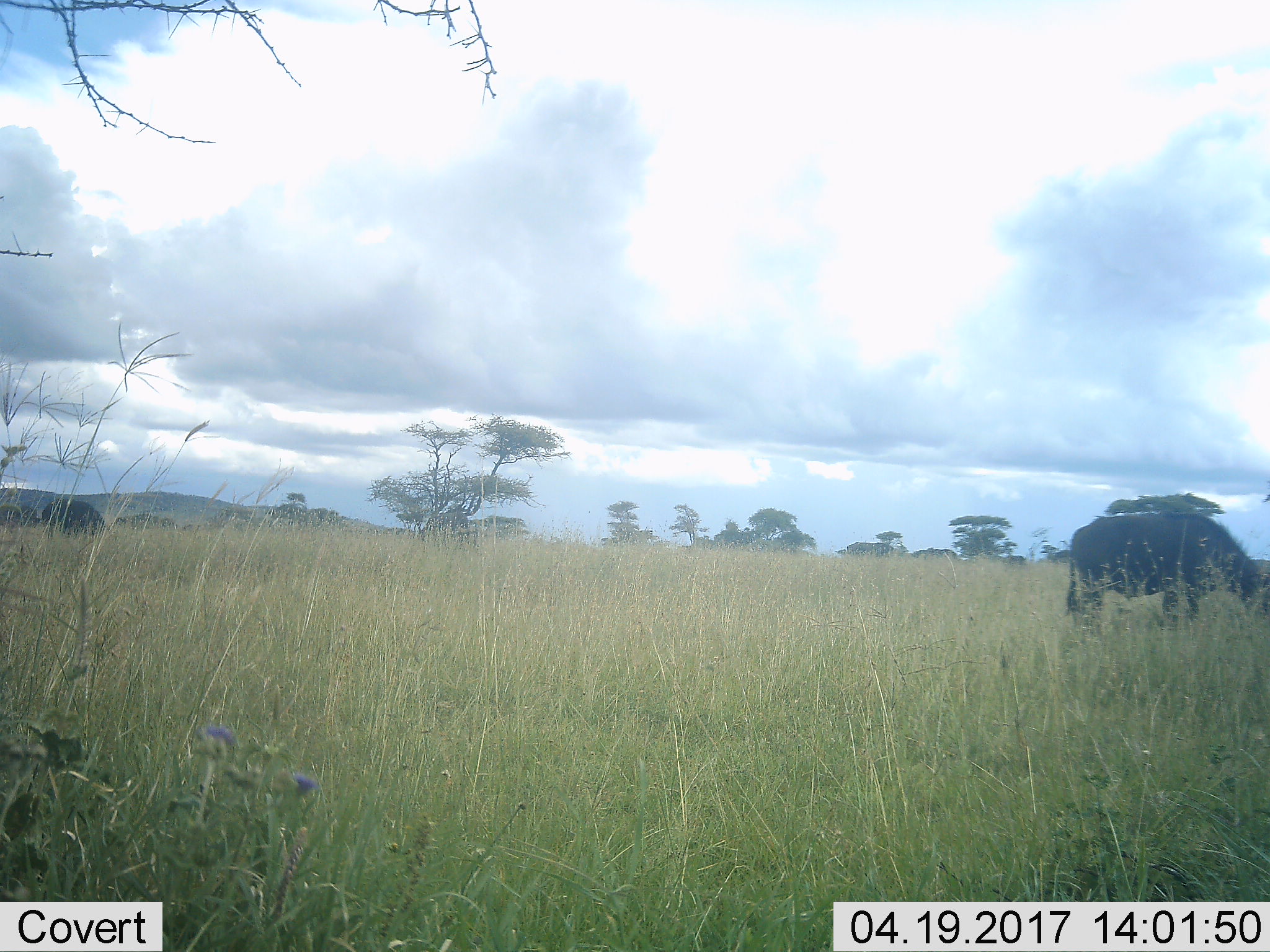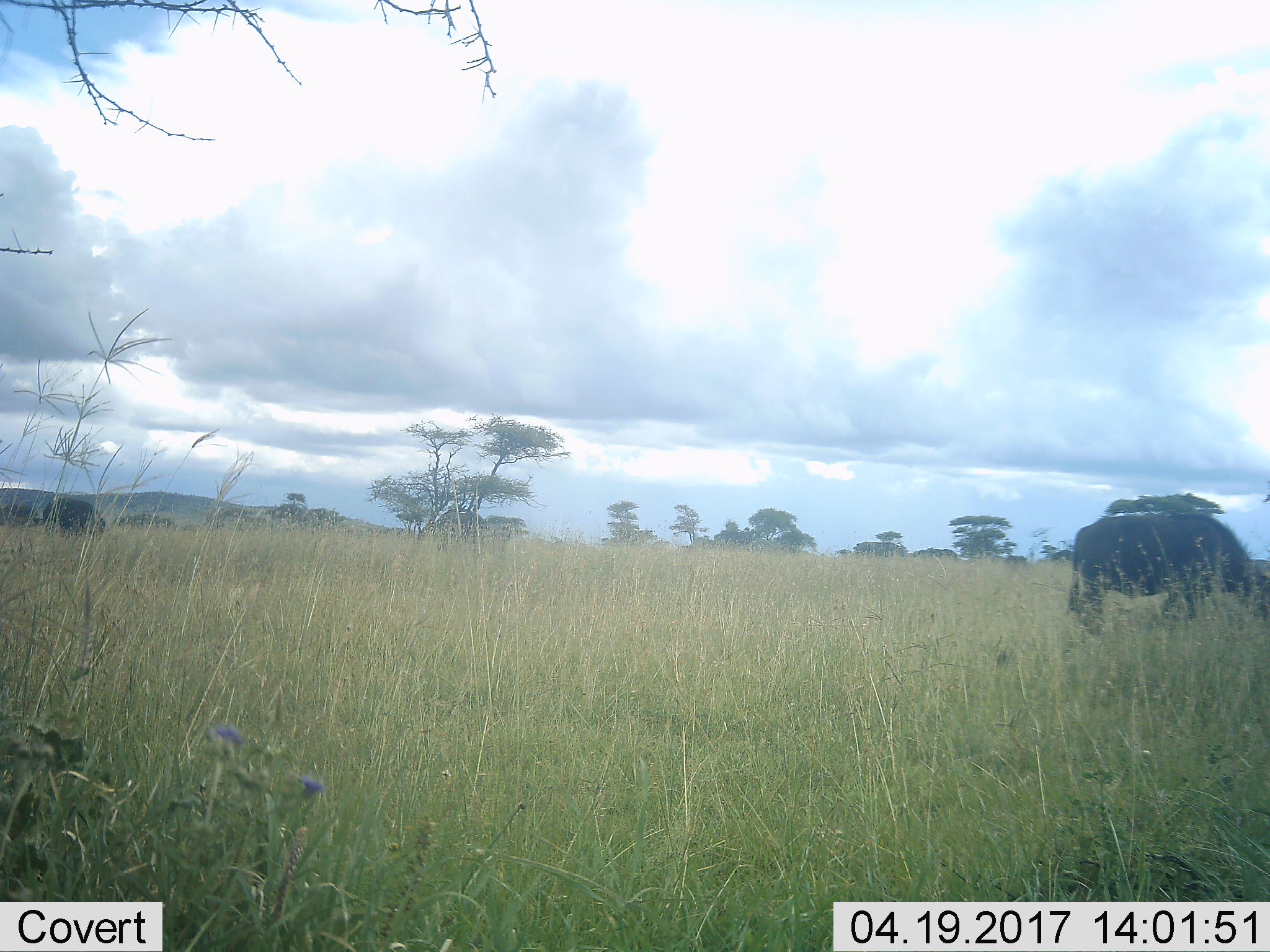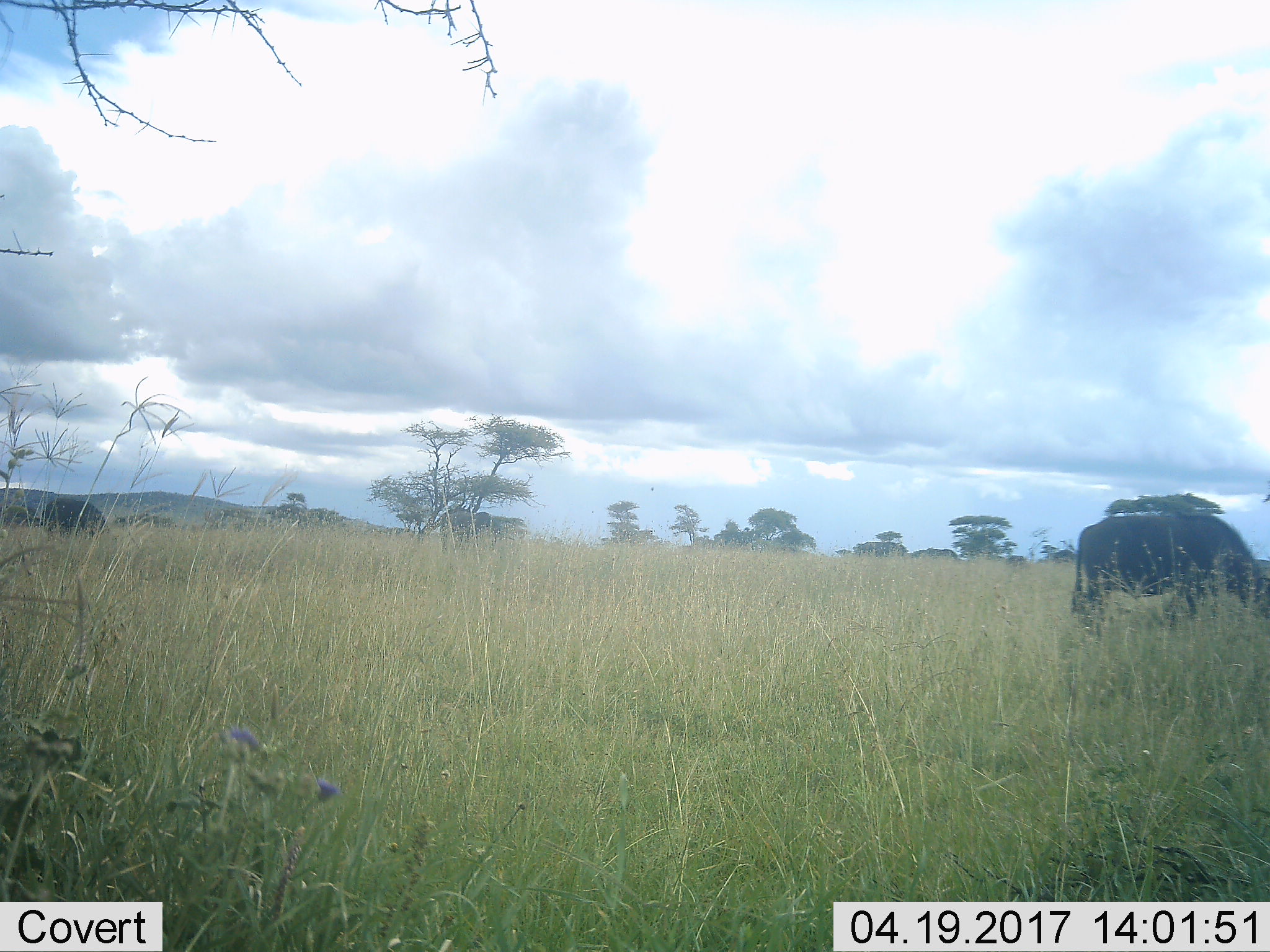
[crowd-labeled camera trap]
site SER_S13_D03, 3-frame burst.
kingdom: Animalia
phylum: Chordata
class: Mammalia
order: Artiodactyla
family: Bovidae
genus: Connochaetes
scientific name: Connochaetes taurinus taurinus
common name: blue wildebeest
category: wildebeestblue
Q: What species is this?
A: Wildebeestblue (blue wildebeest) (Connochaetes taurinus taurinus).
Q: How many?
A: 4.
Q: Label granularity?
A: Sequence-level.